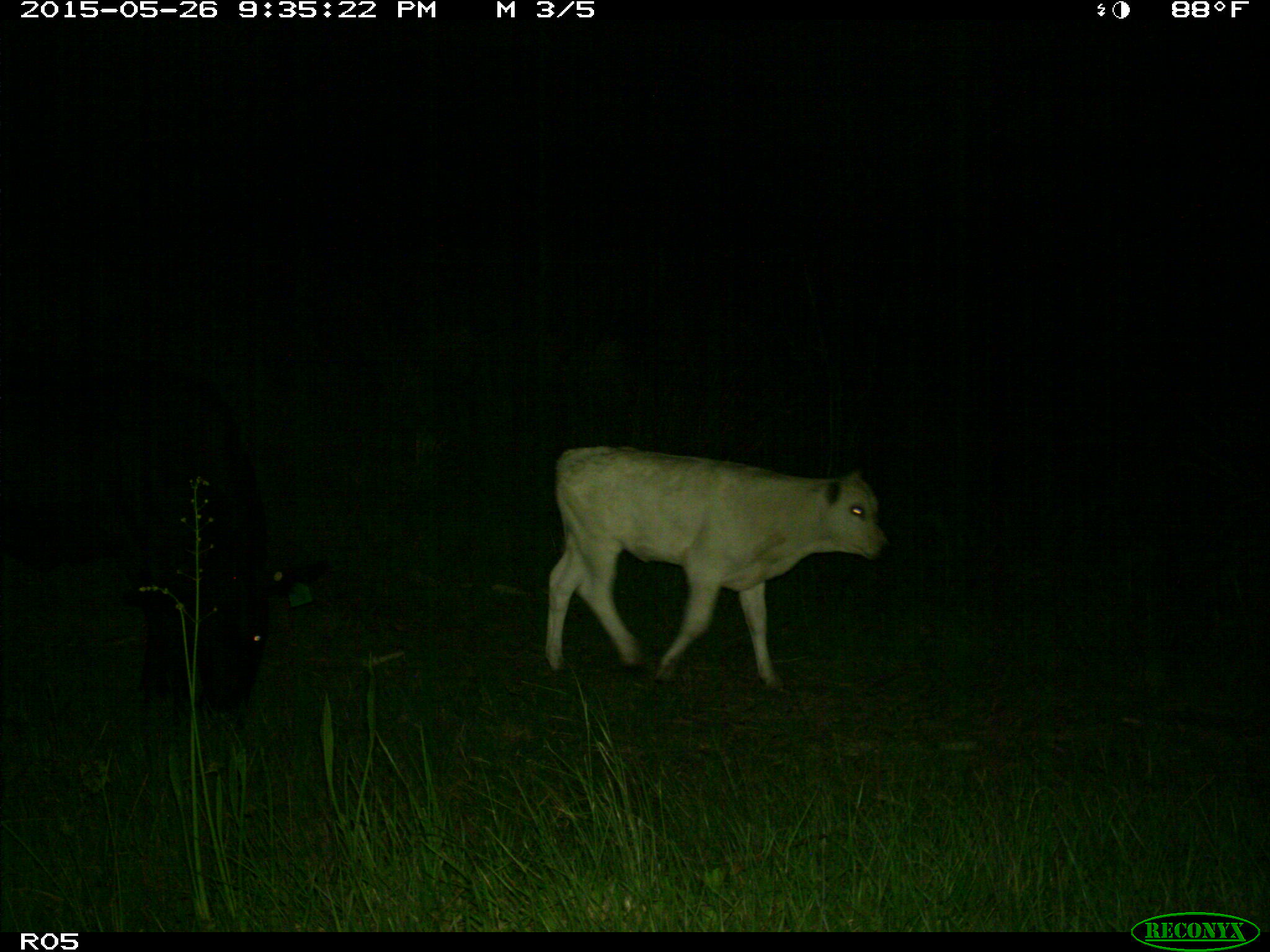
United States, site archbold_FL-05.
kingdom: Animalia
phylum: Chordata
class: Mammalia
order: Artiodactyla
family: Bovidae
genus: Bos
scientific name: Bos taurus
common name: domestic cow